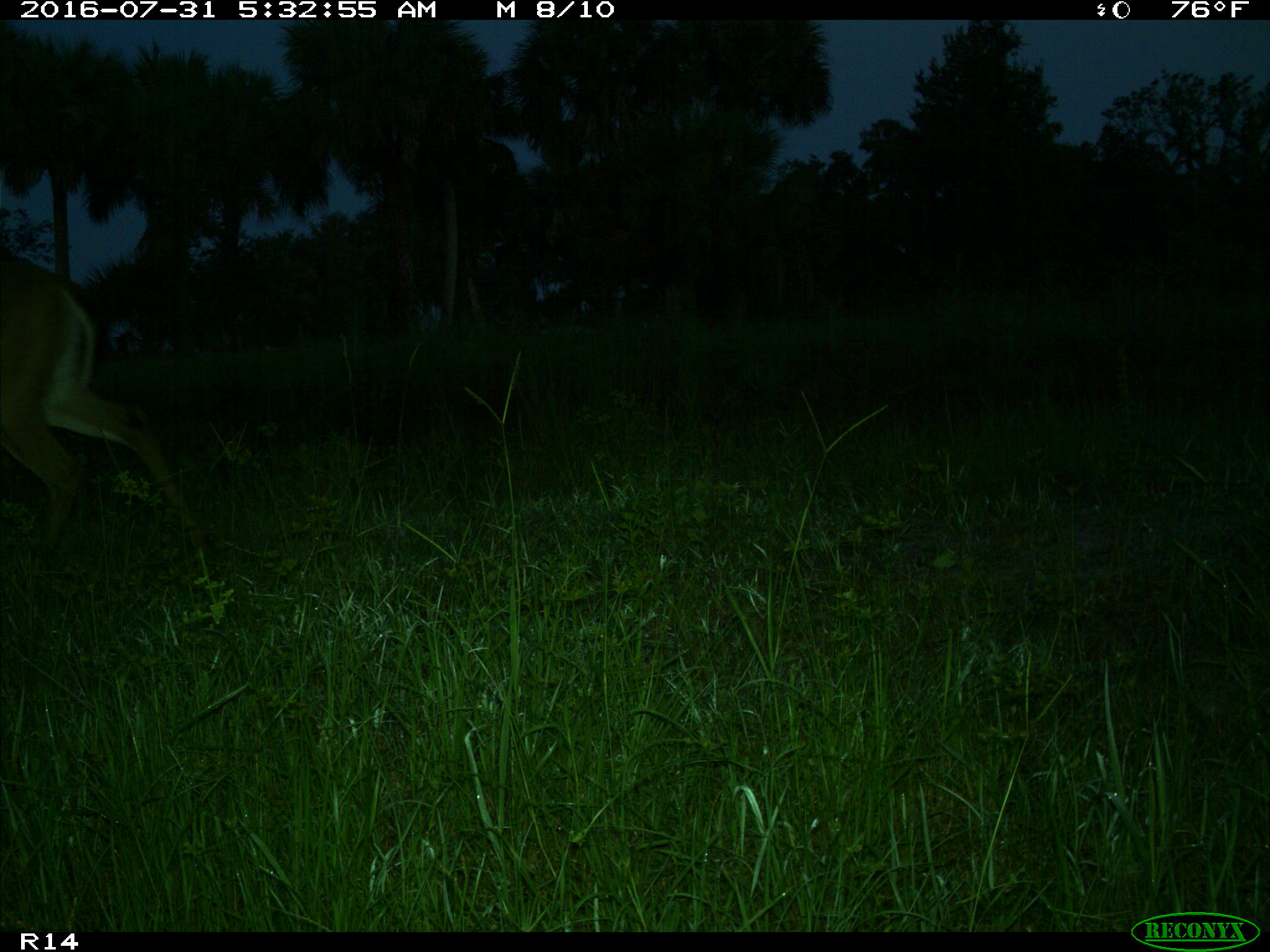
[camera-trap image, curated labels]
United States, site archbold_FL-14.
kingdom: Animalia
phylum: Chordata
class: Mammalia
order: Artiodactyla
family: Cervidae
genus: Odocoileus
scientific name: Odocoileus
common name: deer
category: unidentified deer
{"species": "unidentified deer (deer) (Odocoileus)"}